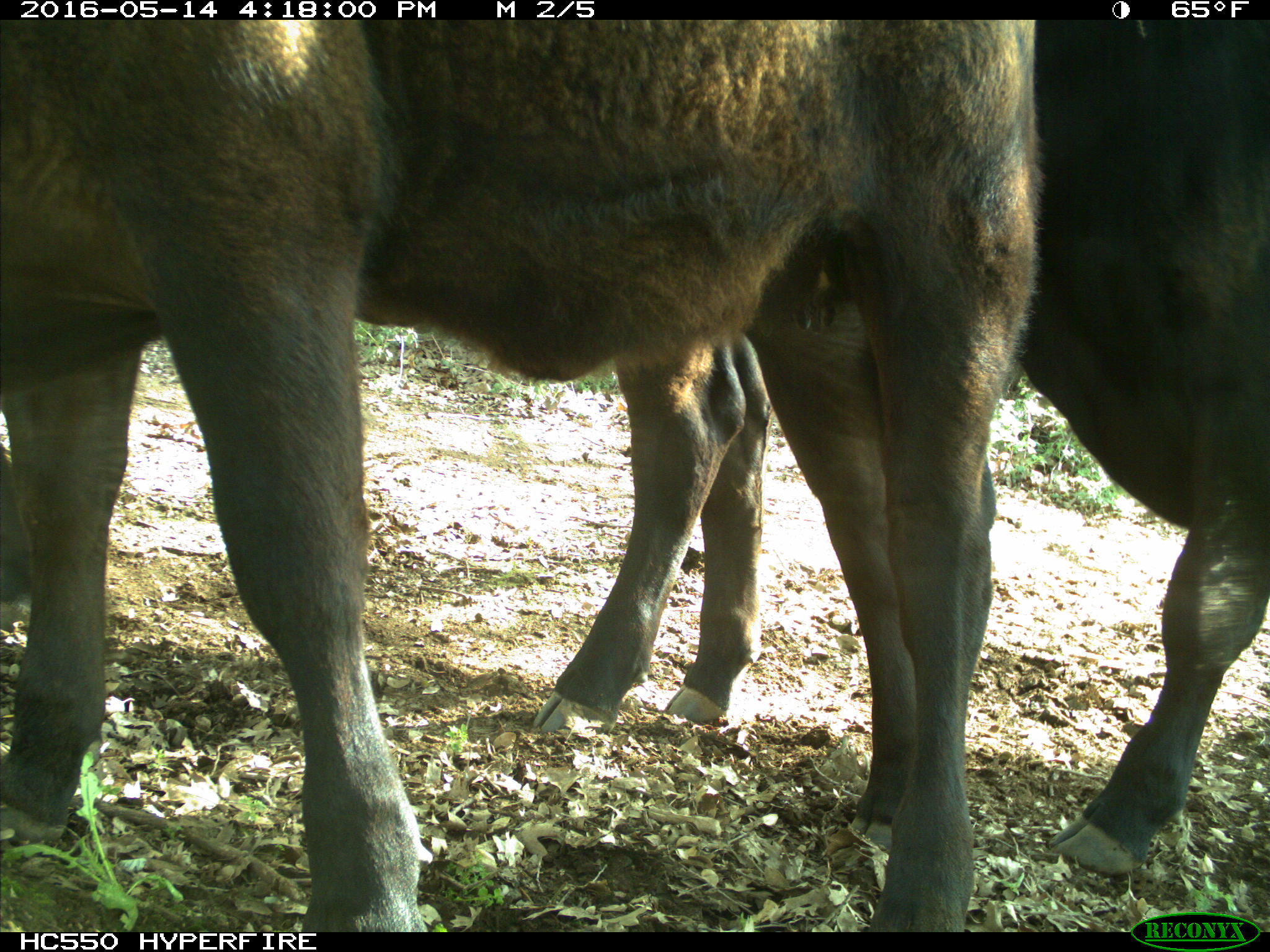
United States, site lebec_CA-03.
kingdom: Animalia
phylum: Chordata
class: Mammalia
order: Artiodactyla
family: Bovidae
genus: Bos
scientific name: Bos taurus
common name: domestic cow